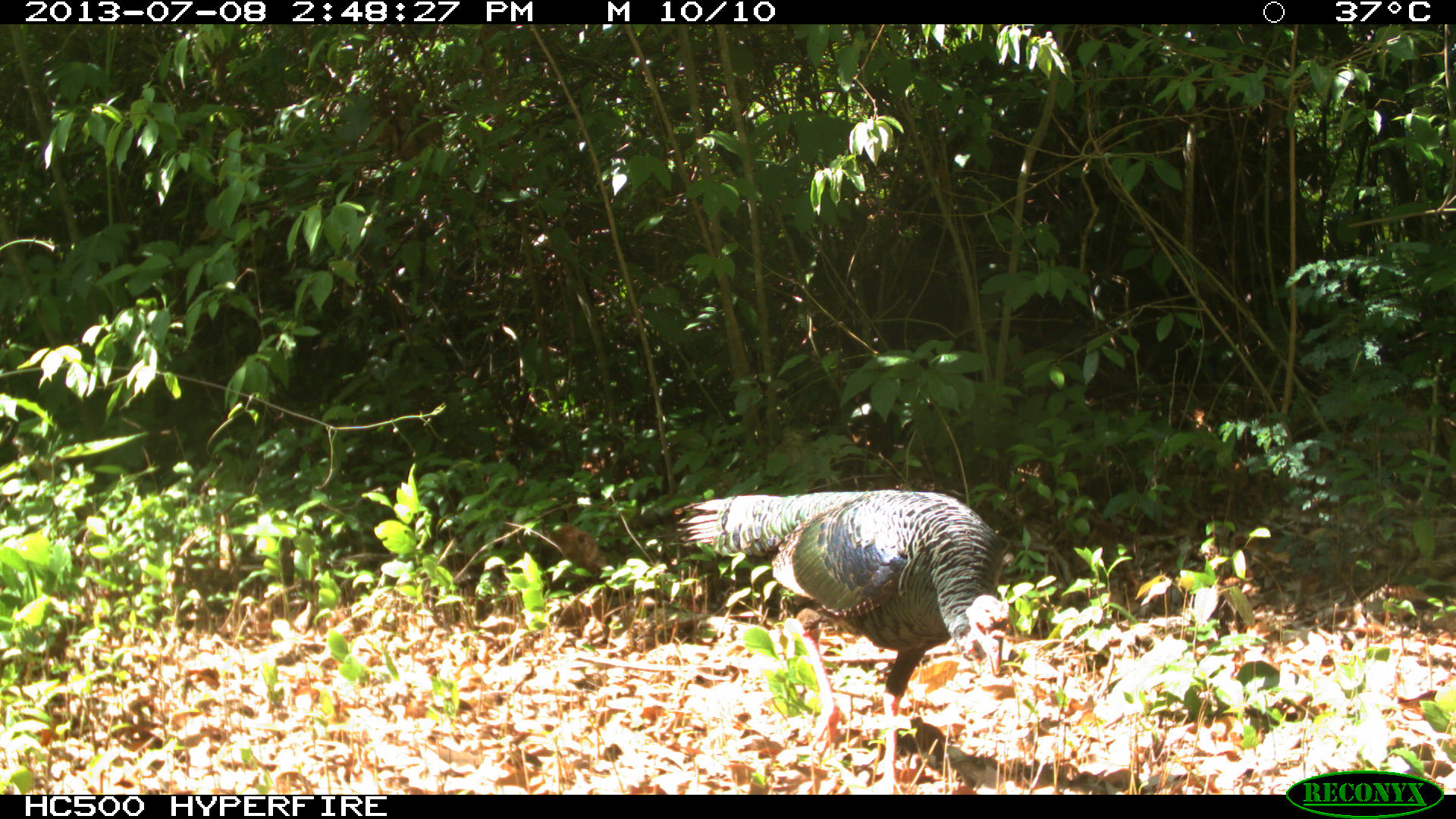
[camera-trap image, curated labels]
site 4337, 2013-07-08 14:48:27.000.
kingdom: Animalia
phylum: Chordata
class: Aves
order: Galliformes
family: Phasianidae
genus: Meleagris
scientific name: Meleagris ocellata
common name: ocellated turkey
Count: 1.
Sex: male.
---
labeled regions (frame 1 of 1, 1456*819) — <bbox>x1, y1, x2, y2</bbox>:
meleagris ocellata: <bbox>671, 486, 1013, 792</bbox>